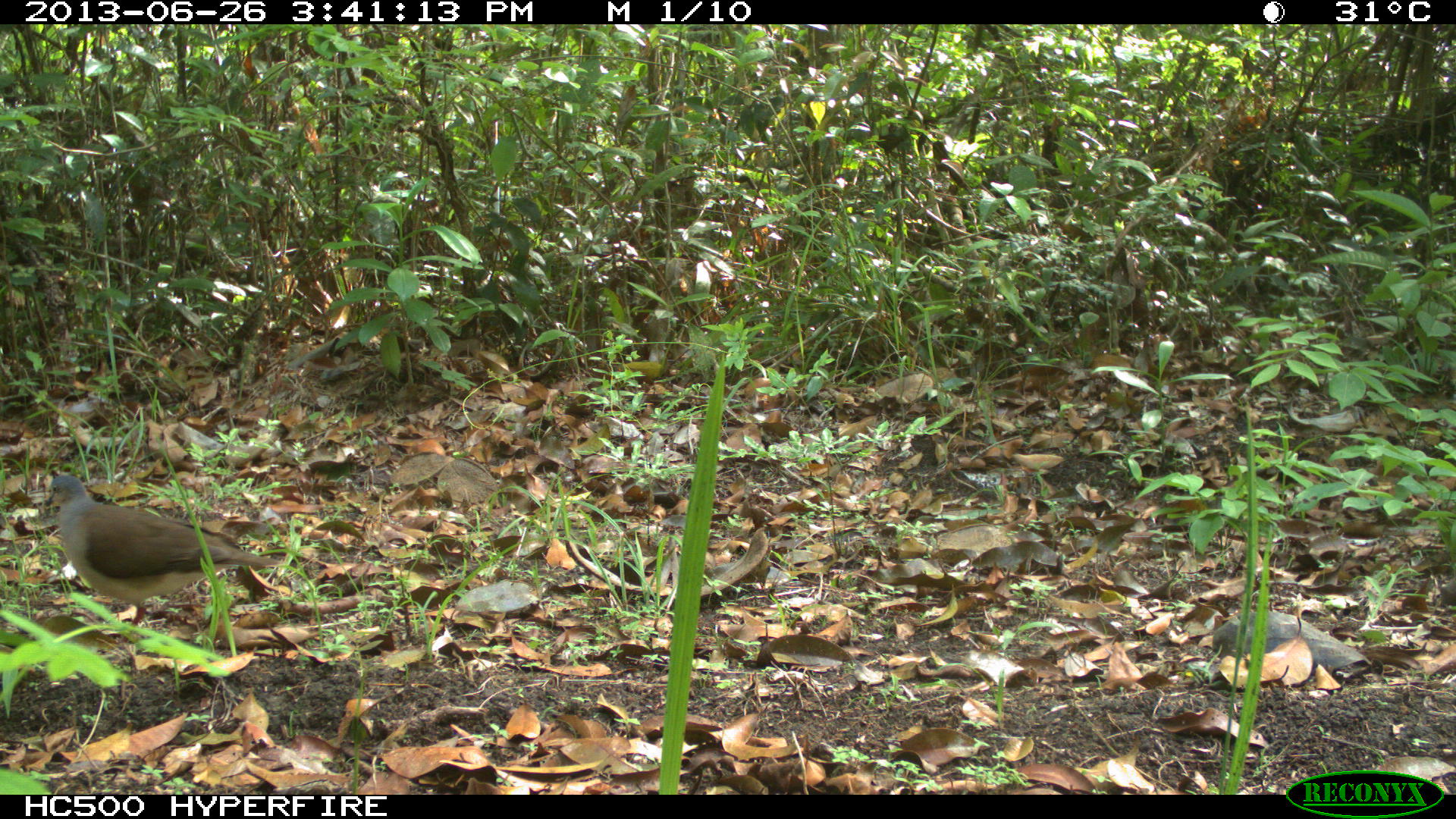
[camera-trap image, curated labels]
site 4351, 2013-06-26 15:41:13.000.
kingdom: Animalia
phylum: Chordata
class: Aves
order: Columbiformes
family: Columbidae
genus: Leptotila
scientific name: Leptotila plumbeiceps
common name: gray-headed dove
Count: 1.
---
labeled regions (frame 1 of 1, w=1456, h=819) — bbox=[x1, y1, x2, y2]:
leptotila plumbeiceps: bbox=[42, 474, 279, 646]